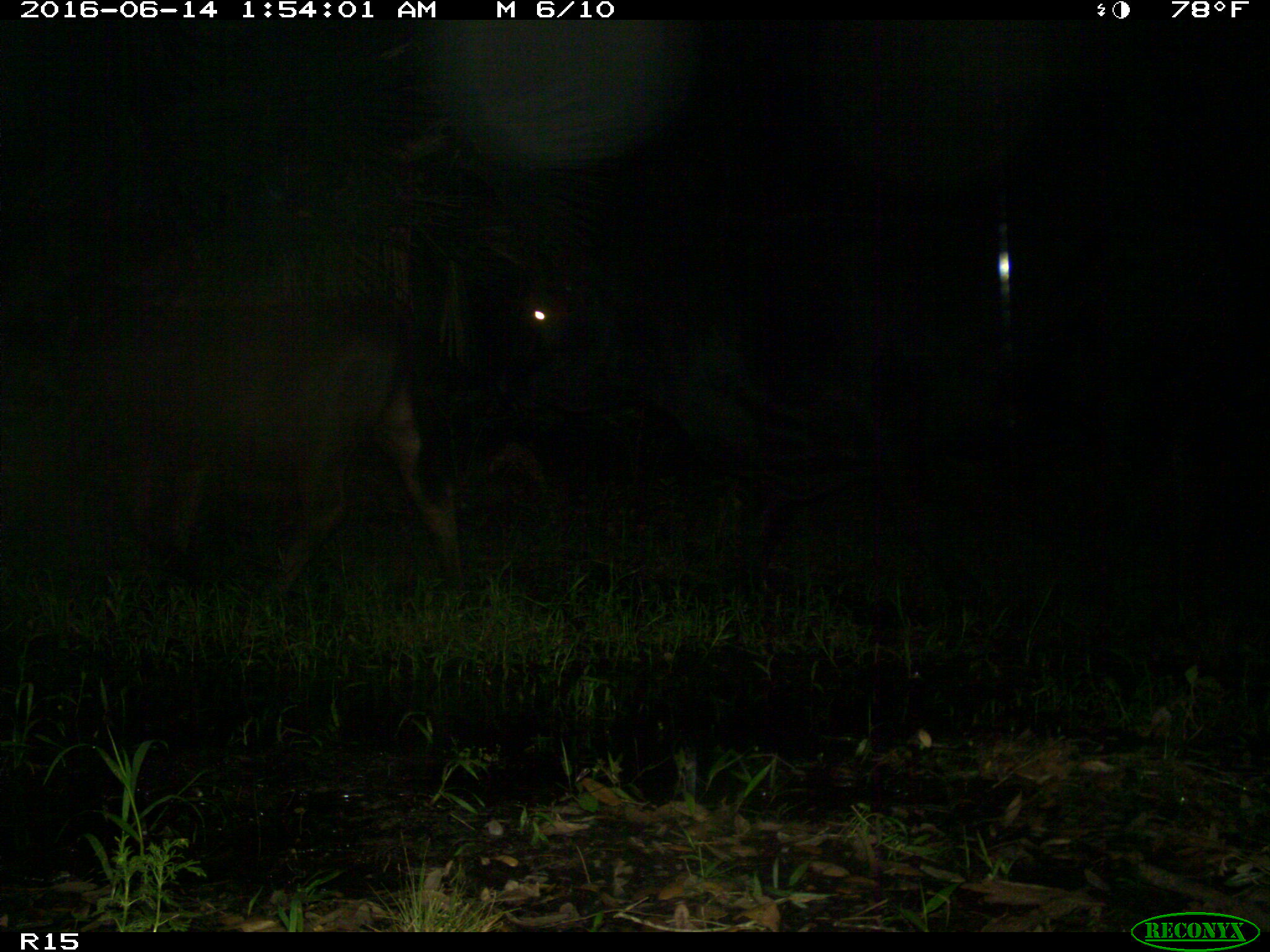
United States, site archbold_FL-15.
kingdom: Animalia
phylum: Chordata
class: Mammalia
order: Artiodactyla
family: Bovidae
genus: Bos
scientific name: Bos taurus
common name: domestic cow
Bos taurus (domestic cow).